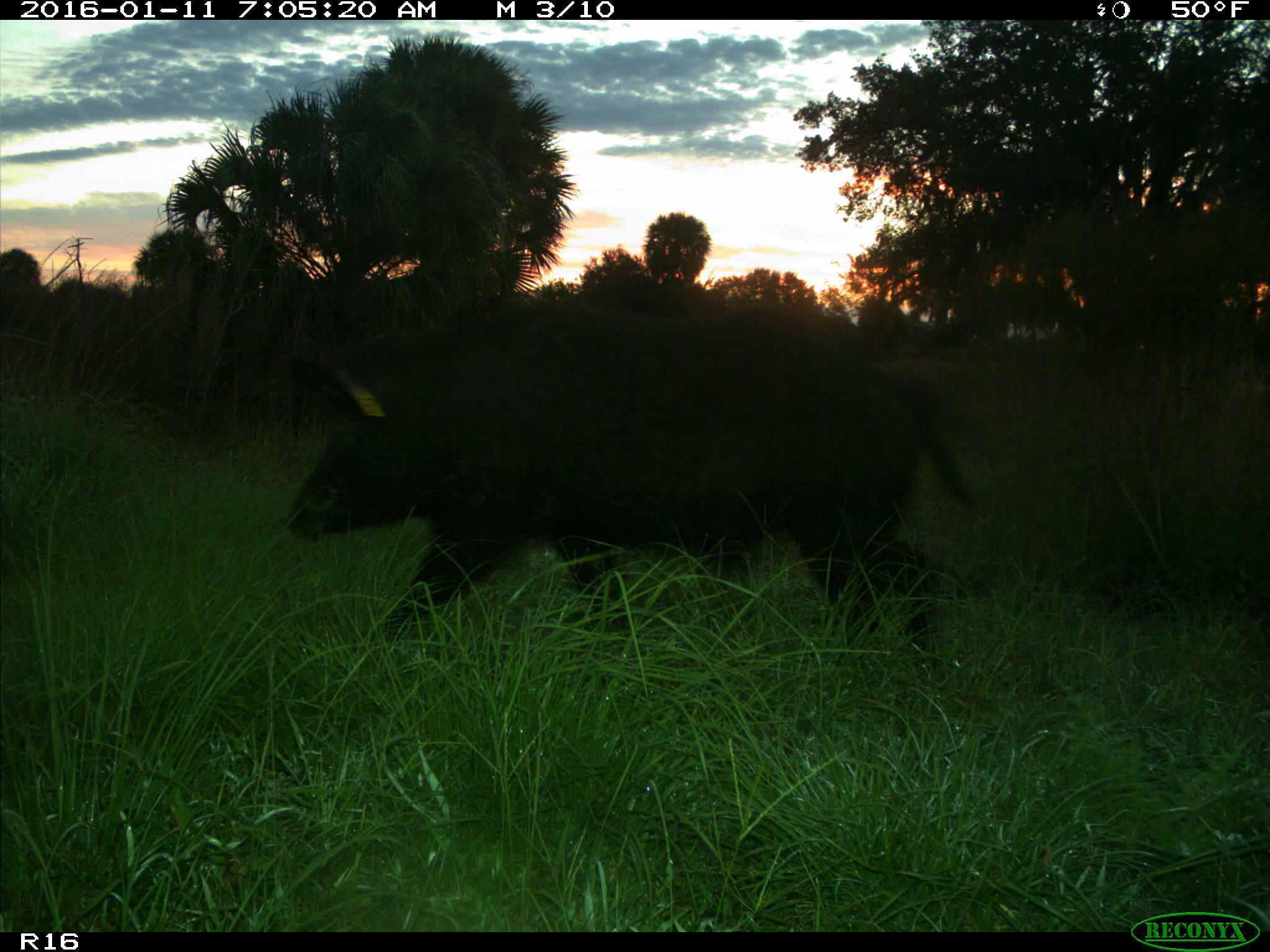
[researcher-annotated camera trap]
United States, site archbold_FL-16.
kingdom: Animalia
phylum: Chordata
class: Mammalia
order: Artiodactyla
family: Suidae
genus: Sus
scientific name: Sus scrofa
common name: wild boar